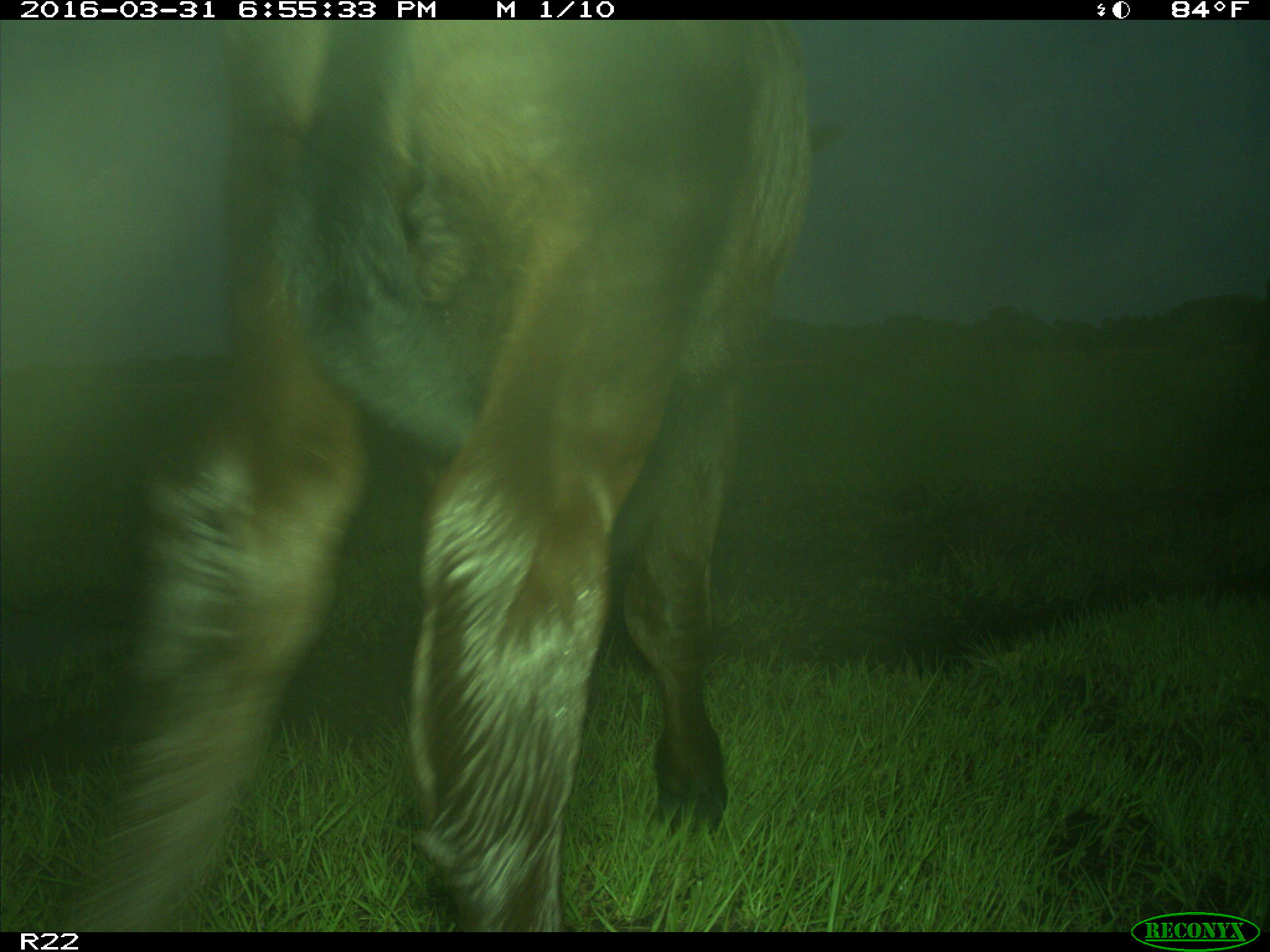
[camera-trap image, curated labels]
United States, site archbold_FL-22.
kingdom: Animalia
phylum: Chordata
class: Mammalia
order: Artiodactyla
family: Bovidae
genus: Bos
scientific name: Bos taurus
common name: domestic cow